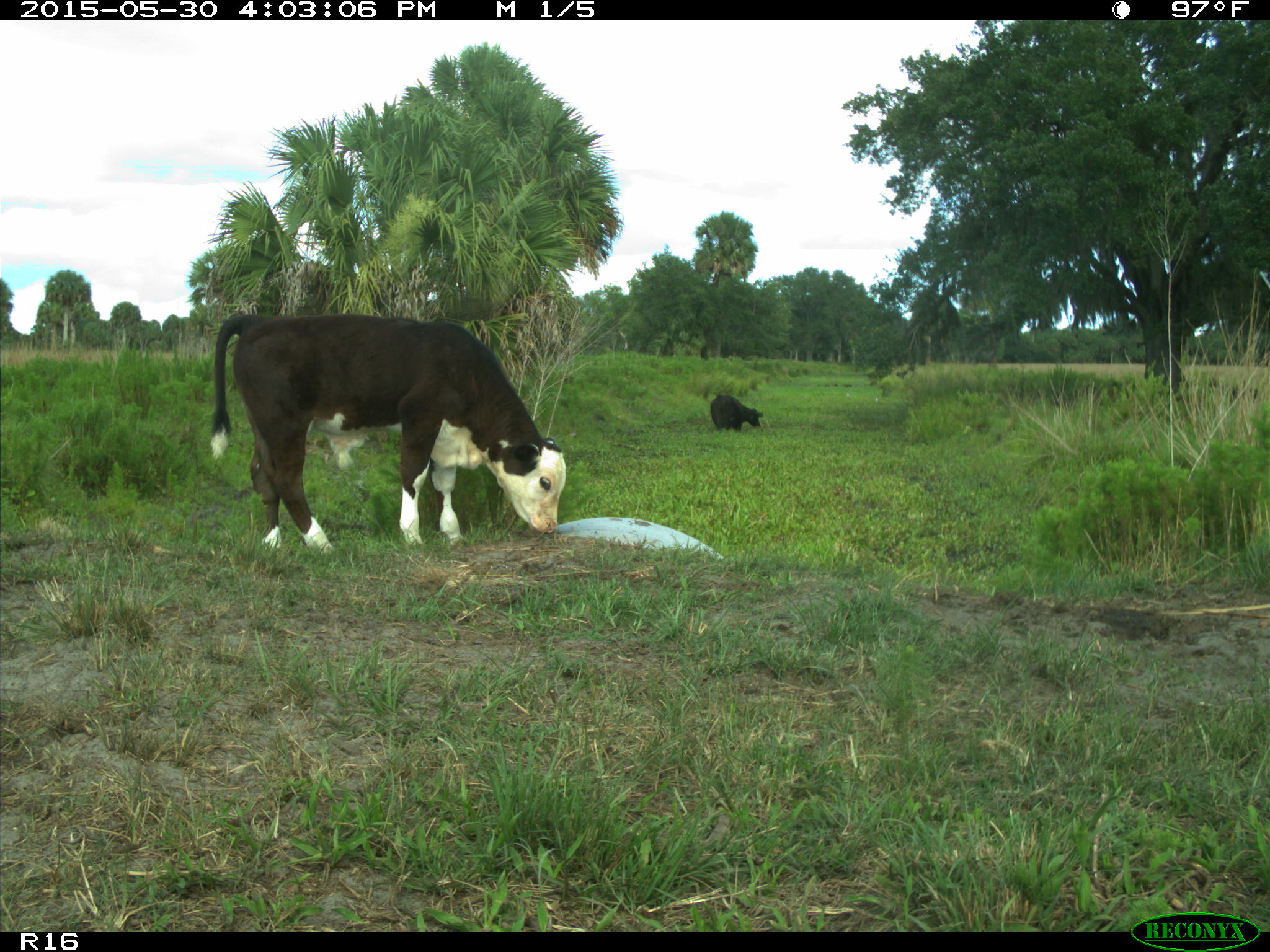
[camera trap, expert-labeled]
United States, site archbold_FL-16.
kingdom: Animalia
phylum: Chordata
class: Mammalia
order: Artiodactyla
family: Bovidae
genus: Bos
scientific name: Bos taurus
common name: domestic cow